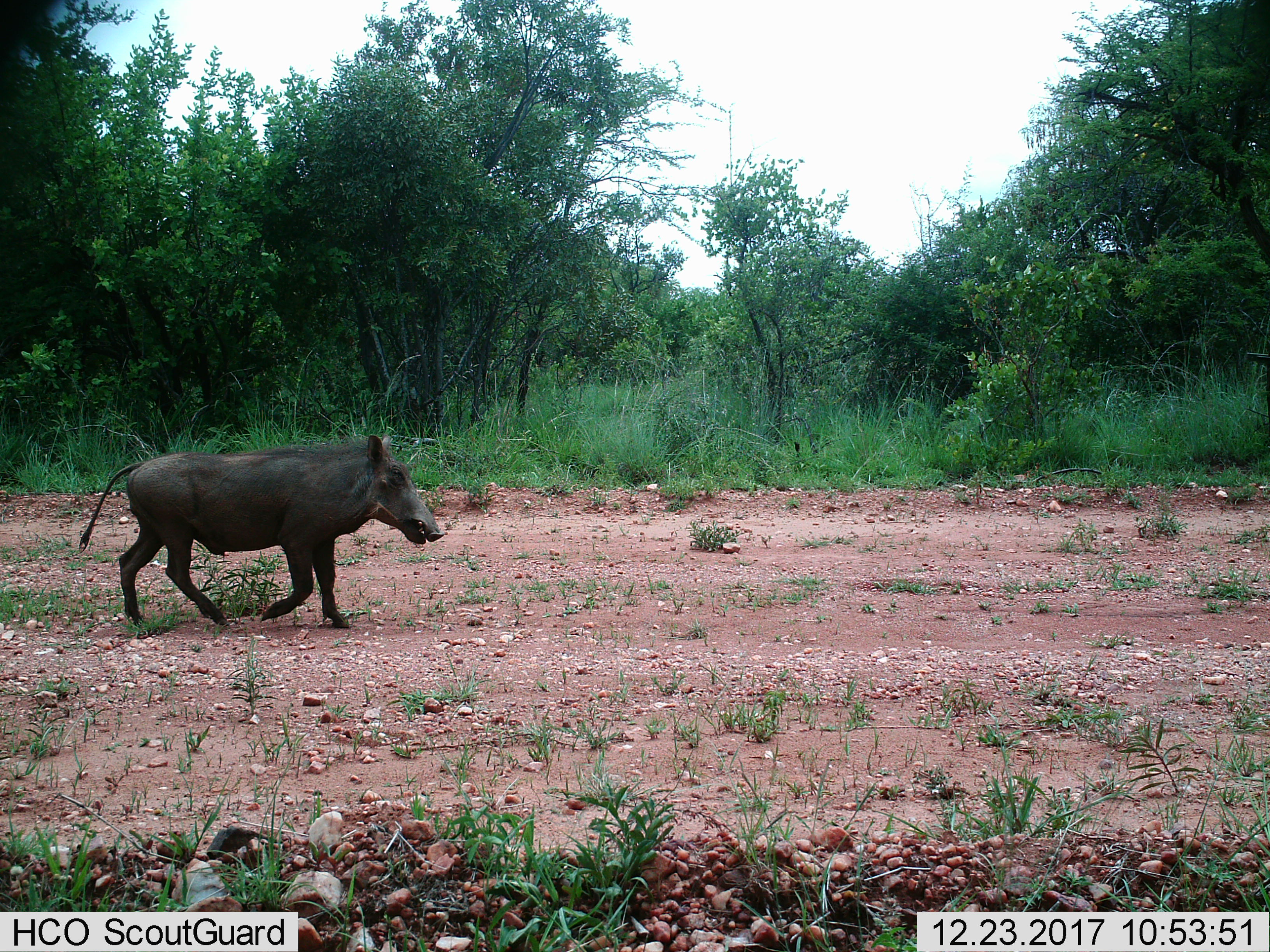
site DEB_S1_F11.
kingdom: Animalia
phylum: Chordata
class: Mammalia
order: Artiodactyla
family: Suidae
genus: Phacochoerus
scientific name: Phacochoerus africanus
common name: warthog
Warthog (Phacochoerus africanus), count 1. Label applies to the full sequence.